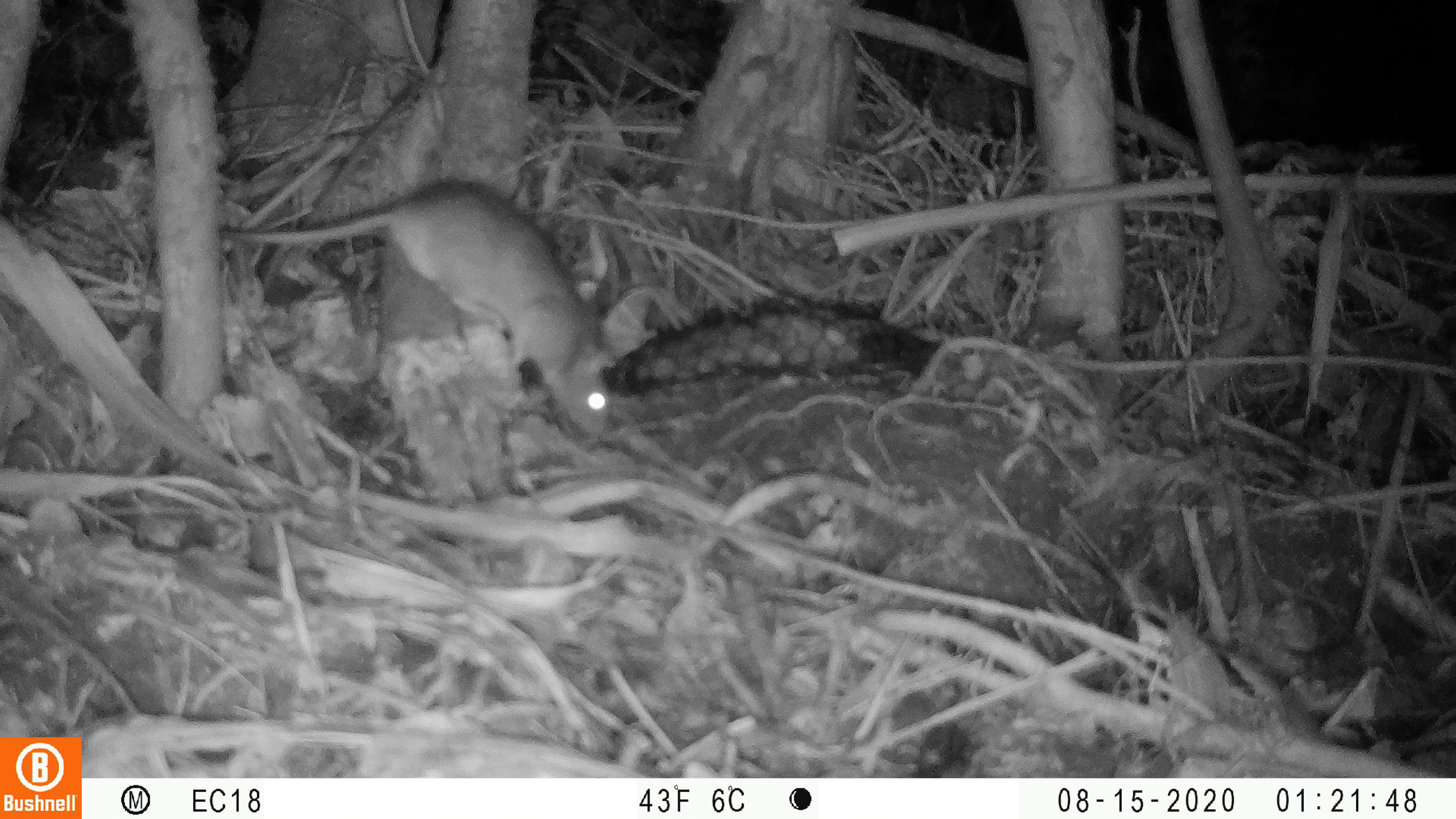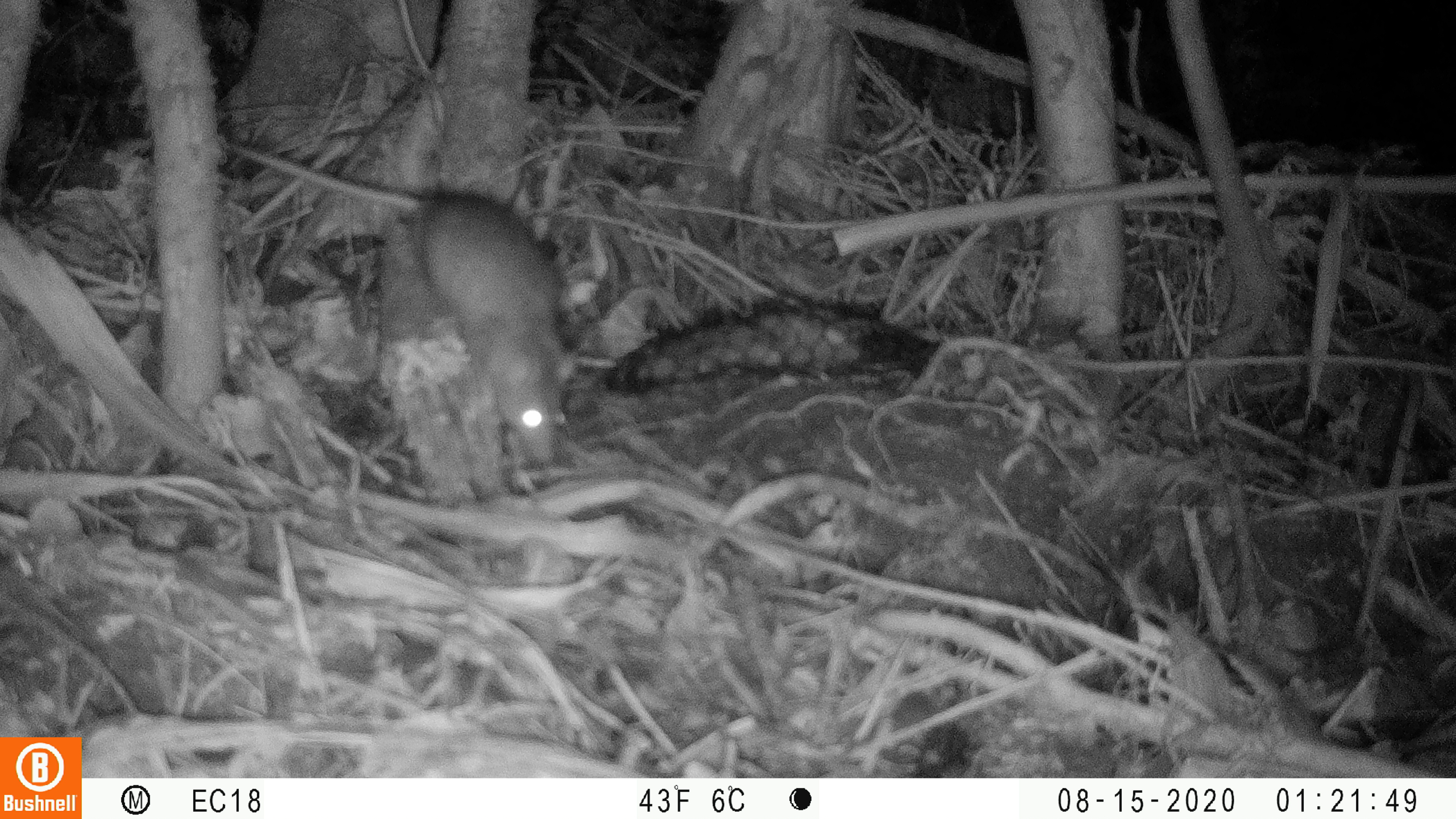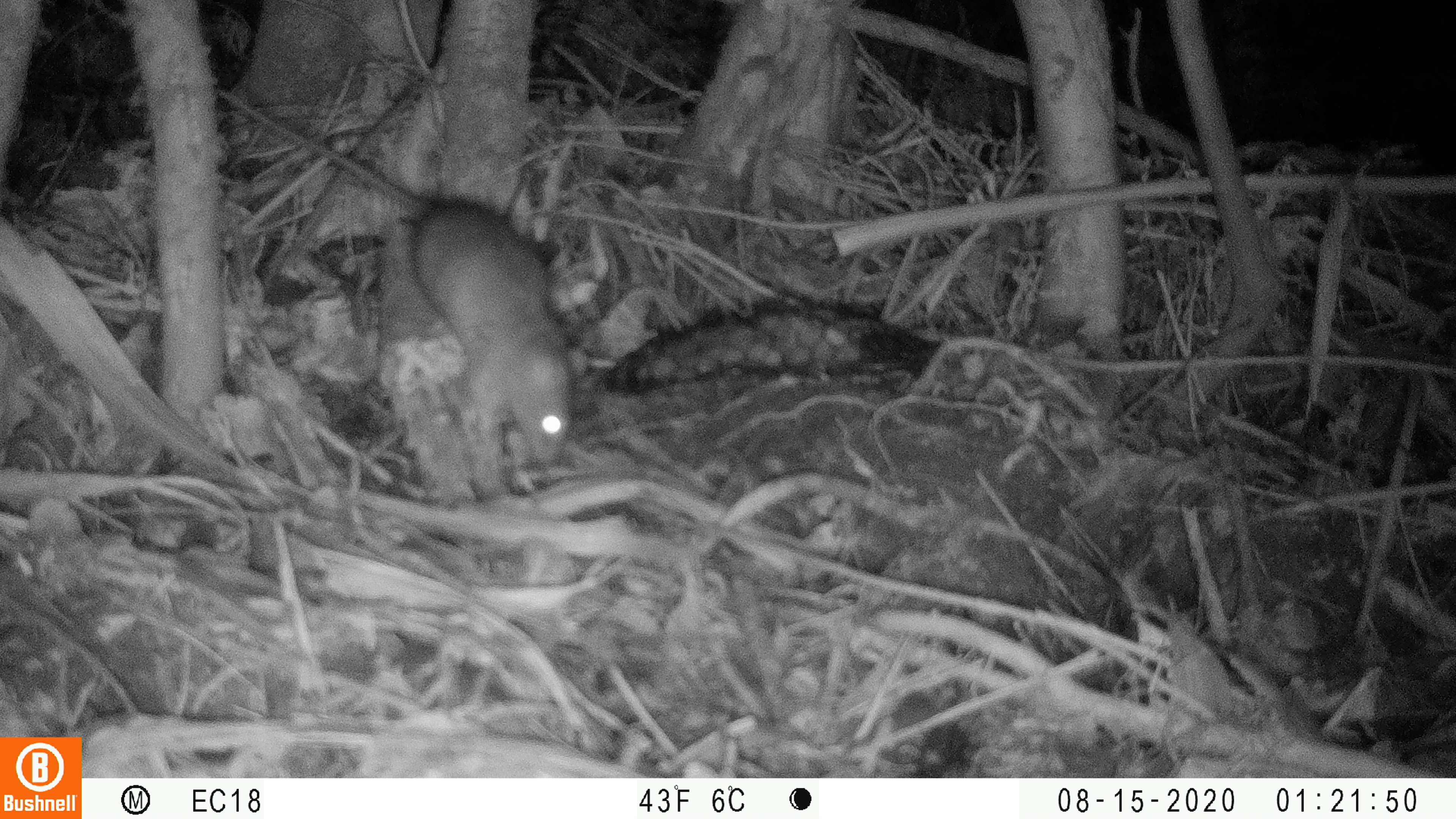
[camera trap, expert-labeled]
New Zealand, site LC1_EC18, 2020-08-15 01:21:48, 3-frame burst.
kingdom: Animalia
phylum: Chordata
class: Mammalia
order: Rodentia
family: Muridae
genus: Rattus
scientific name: Rattus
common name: rat